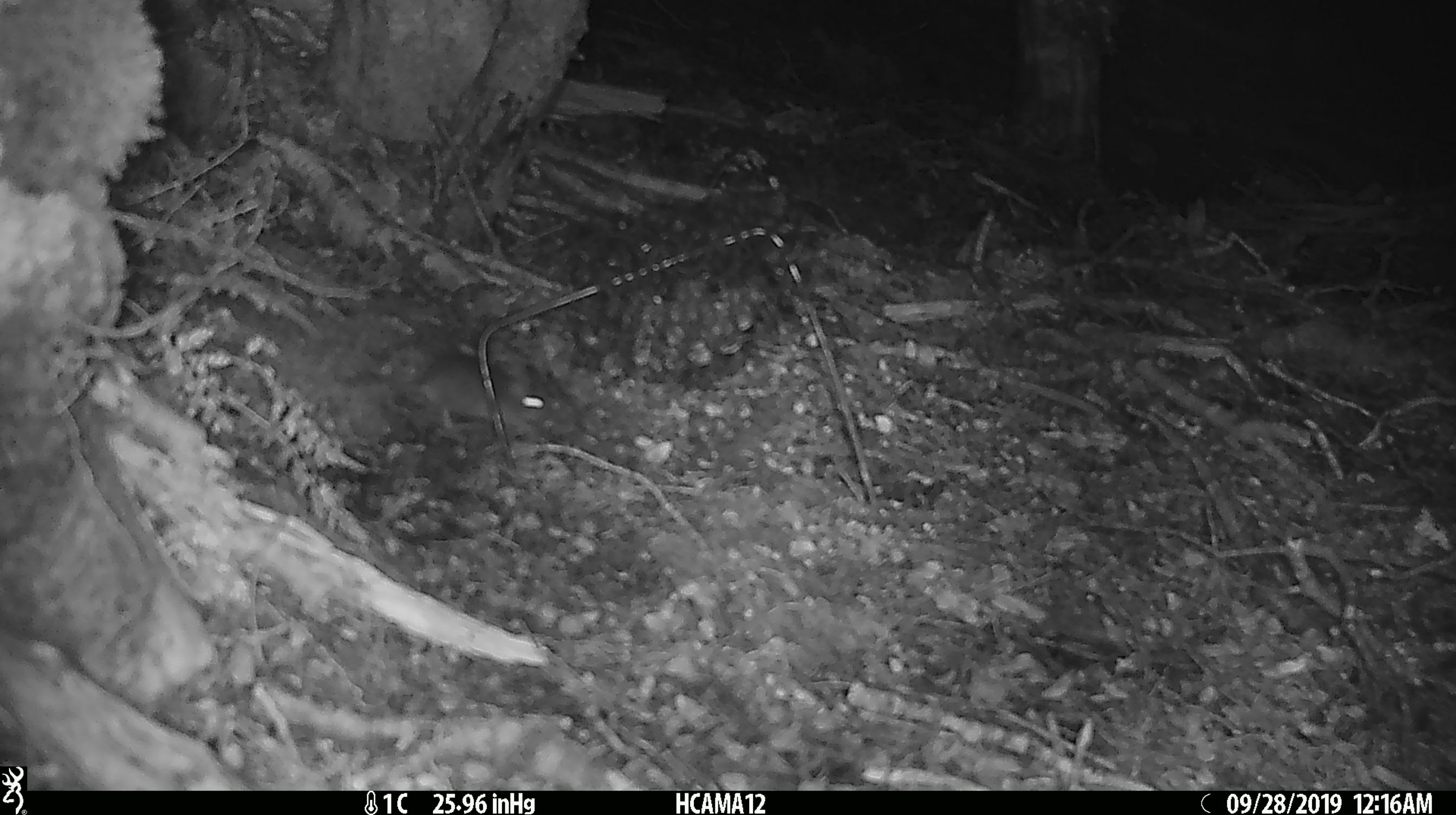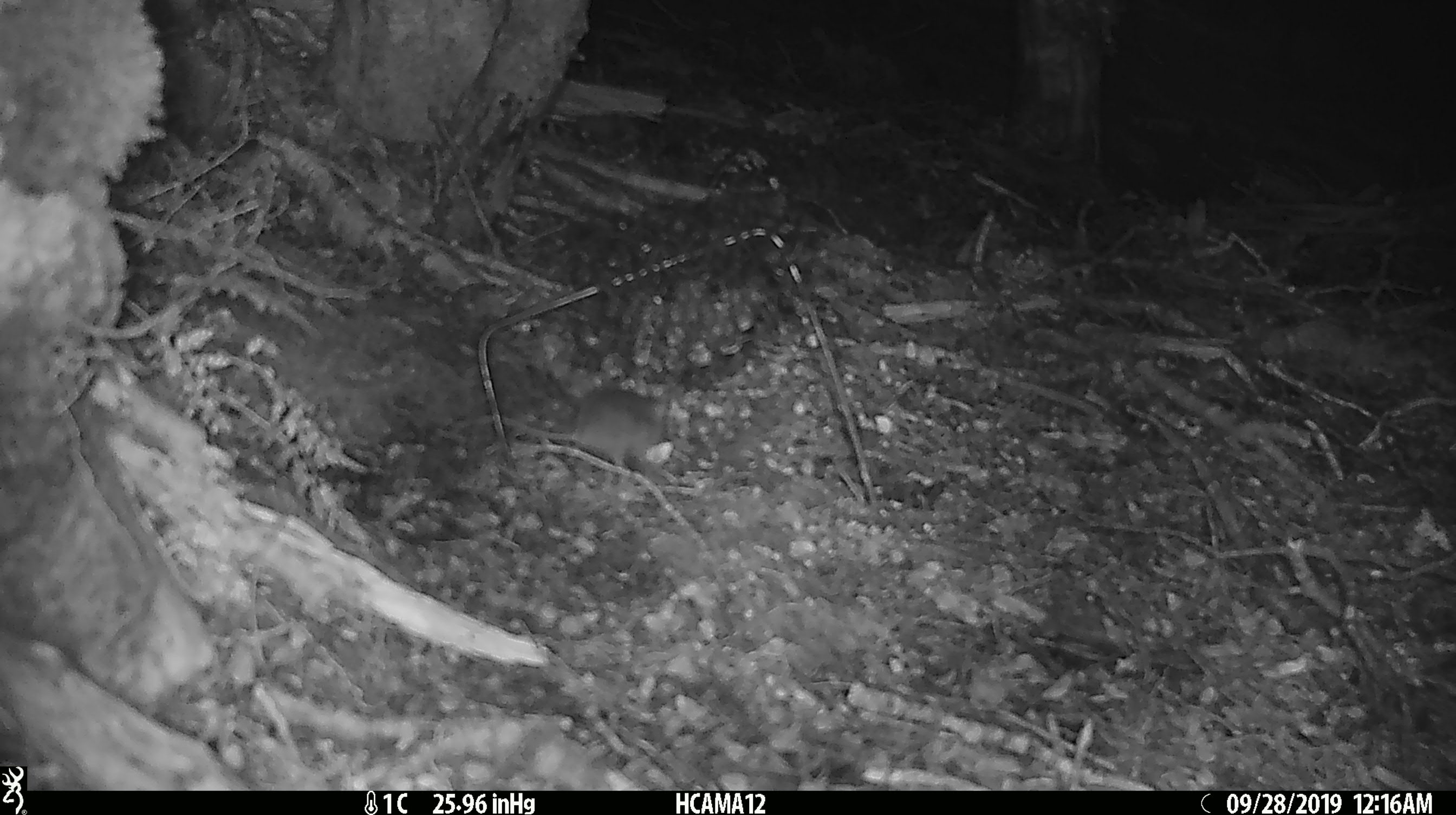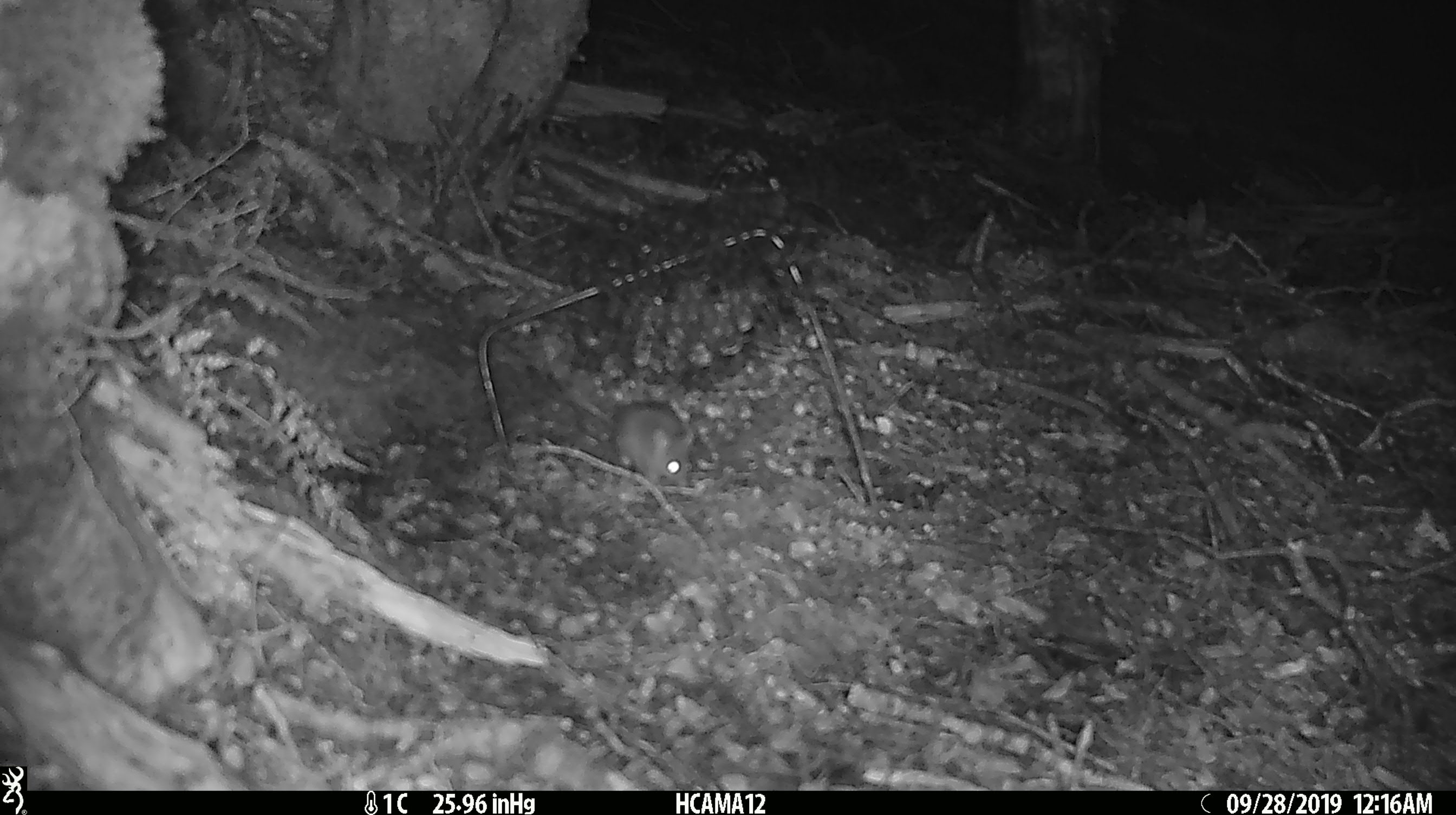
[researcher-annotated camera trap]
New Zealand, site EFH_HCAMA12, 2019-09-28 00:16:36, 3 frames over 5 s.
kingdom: Animalia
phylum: Chordata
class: Mammalia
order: Rodentia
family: Muridae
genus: Mus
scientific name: Mus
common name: mouse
Mouse (Mus).